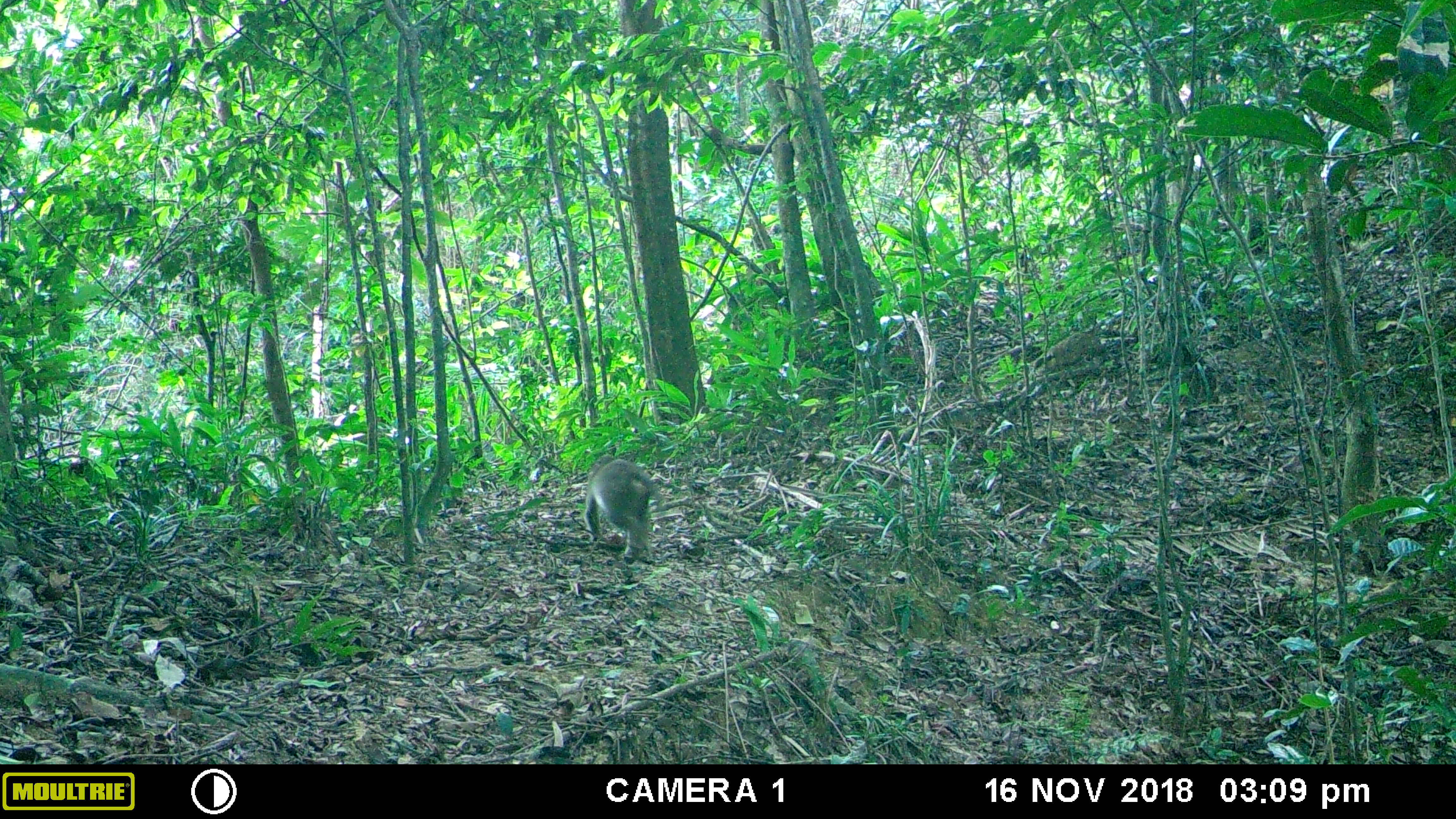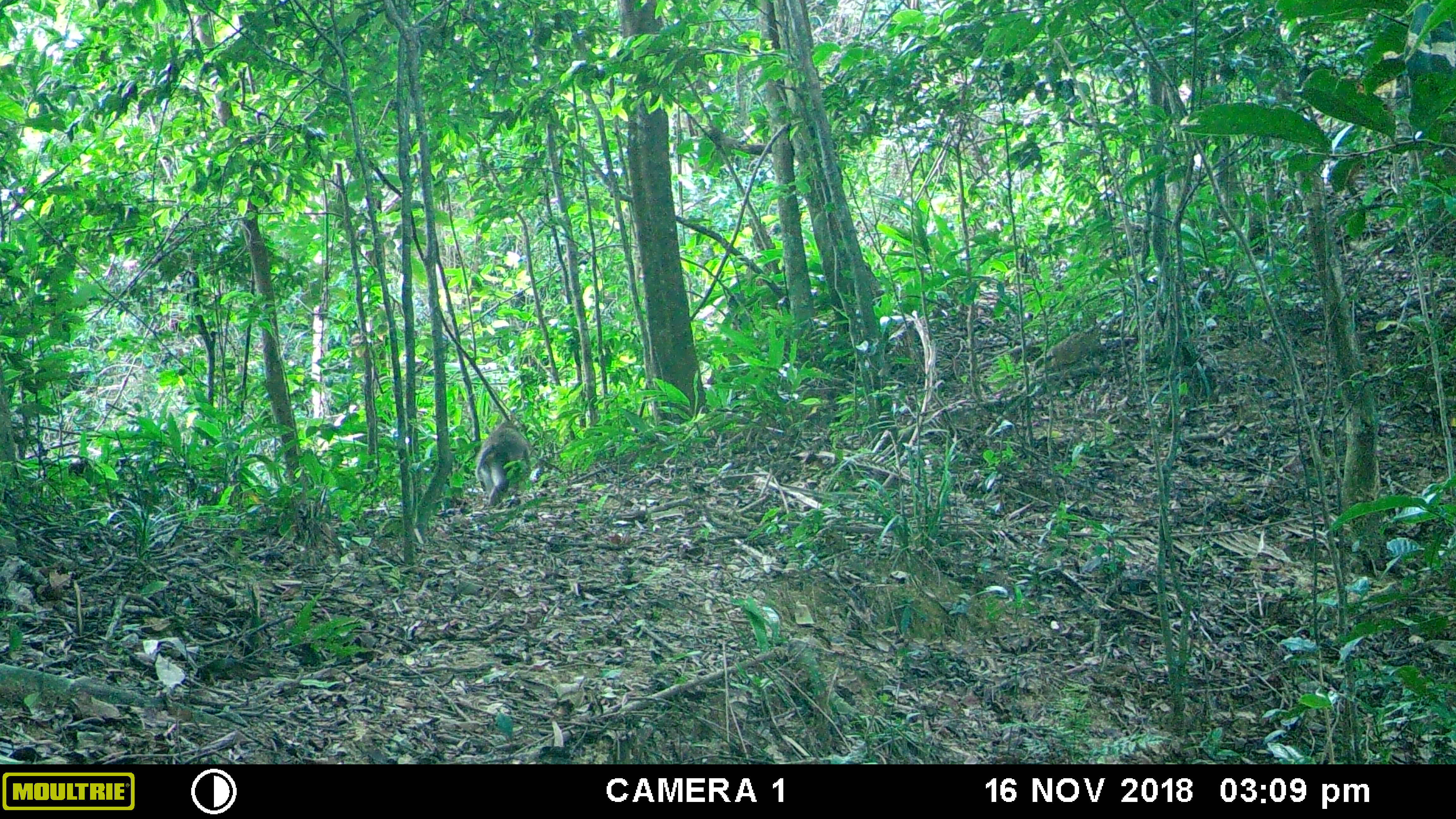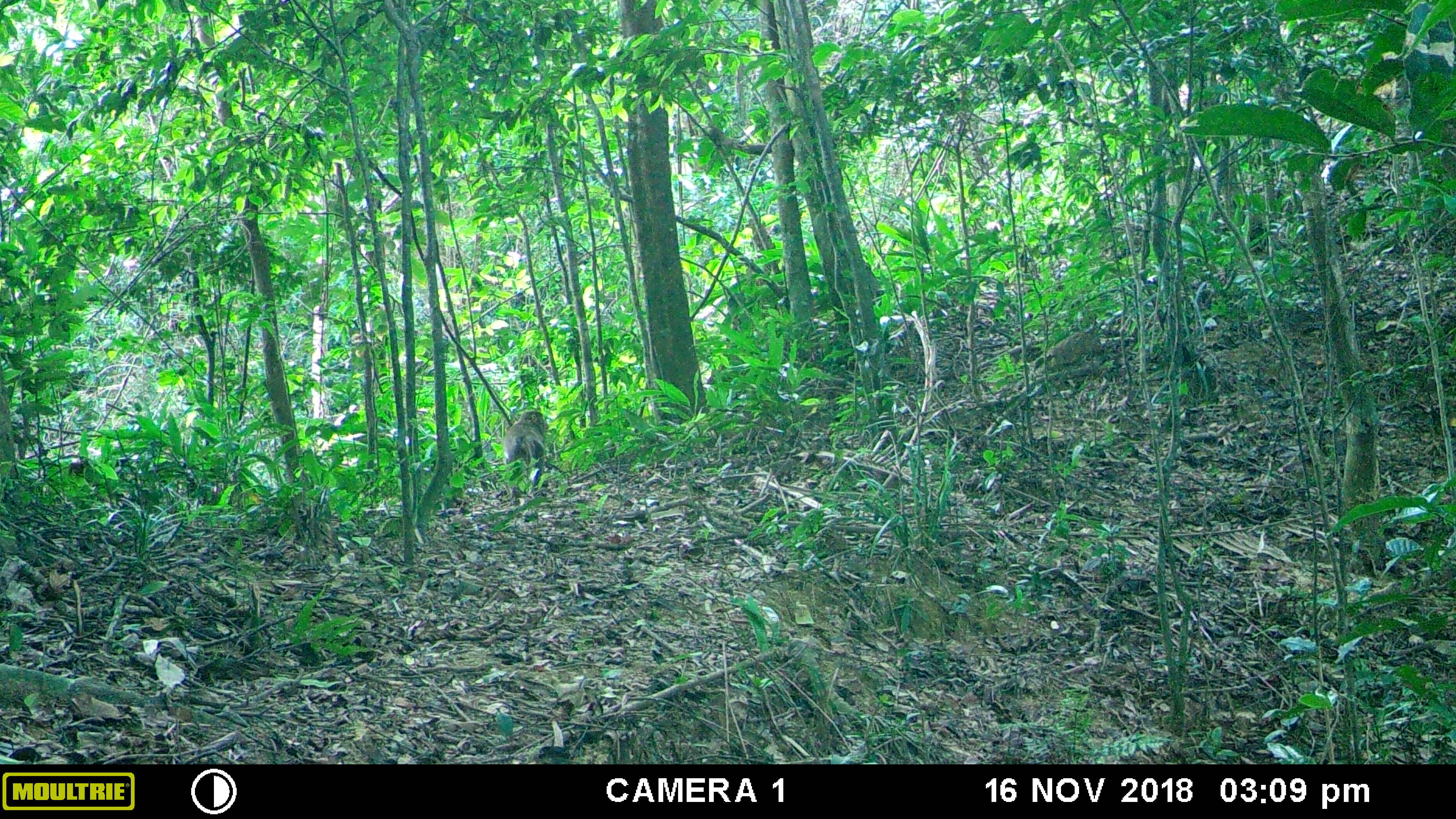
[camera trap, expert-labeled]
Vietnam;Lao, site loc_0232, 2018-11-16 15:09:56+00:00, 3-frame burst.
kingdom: Animalia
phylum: Chordata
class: Mammalia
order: Primates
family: Cercopithecidae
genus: Macaca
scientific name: Macaca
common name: macaques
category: assam or rhesus macaque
Assam or rhesus macaque (macaques) (Macaca). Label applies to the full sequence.